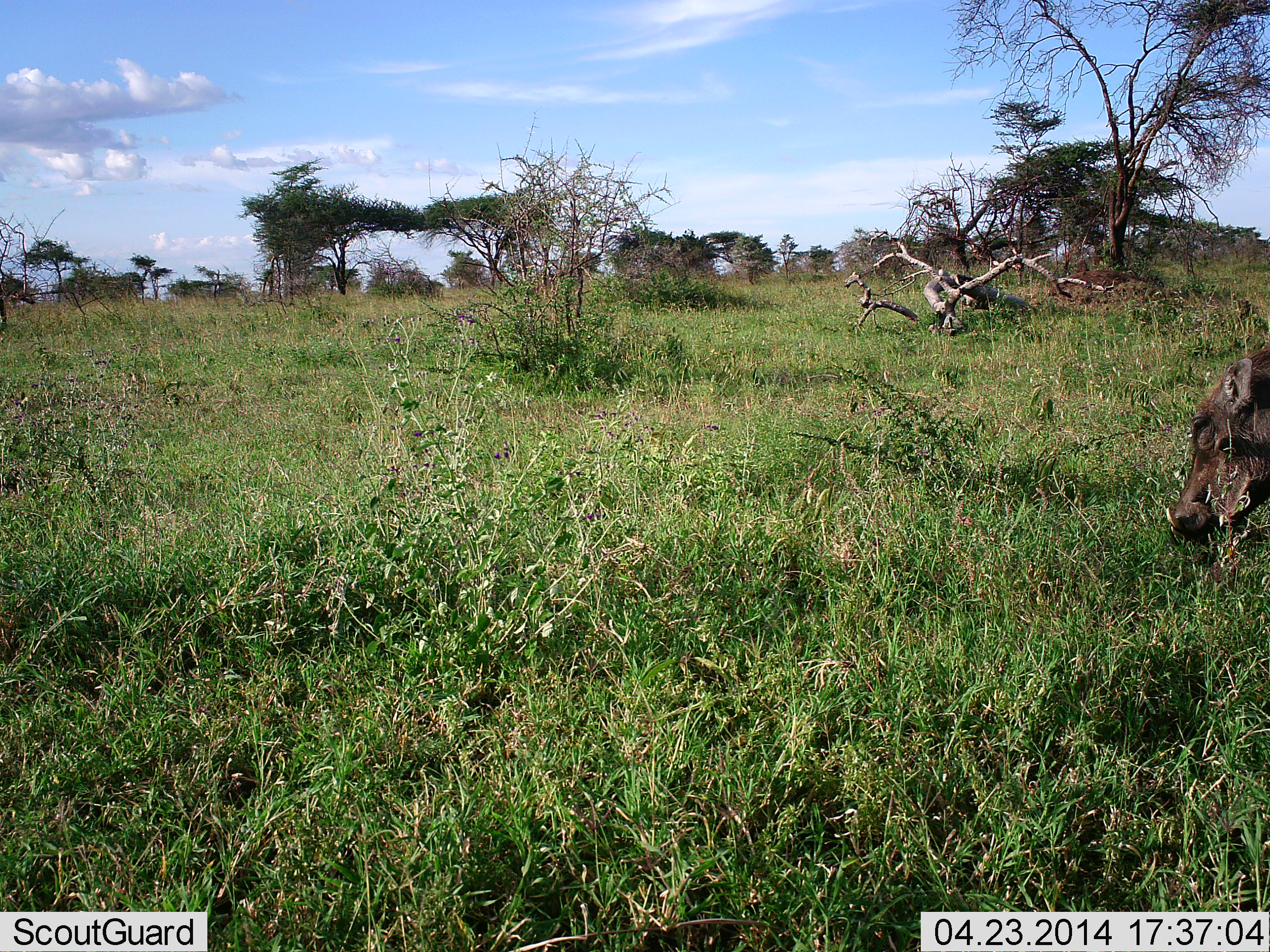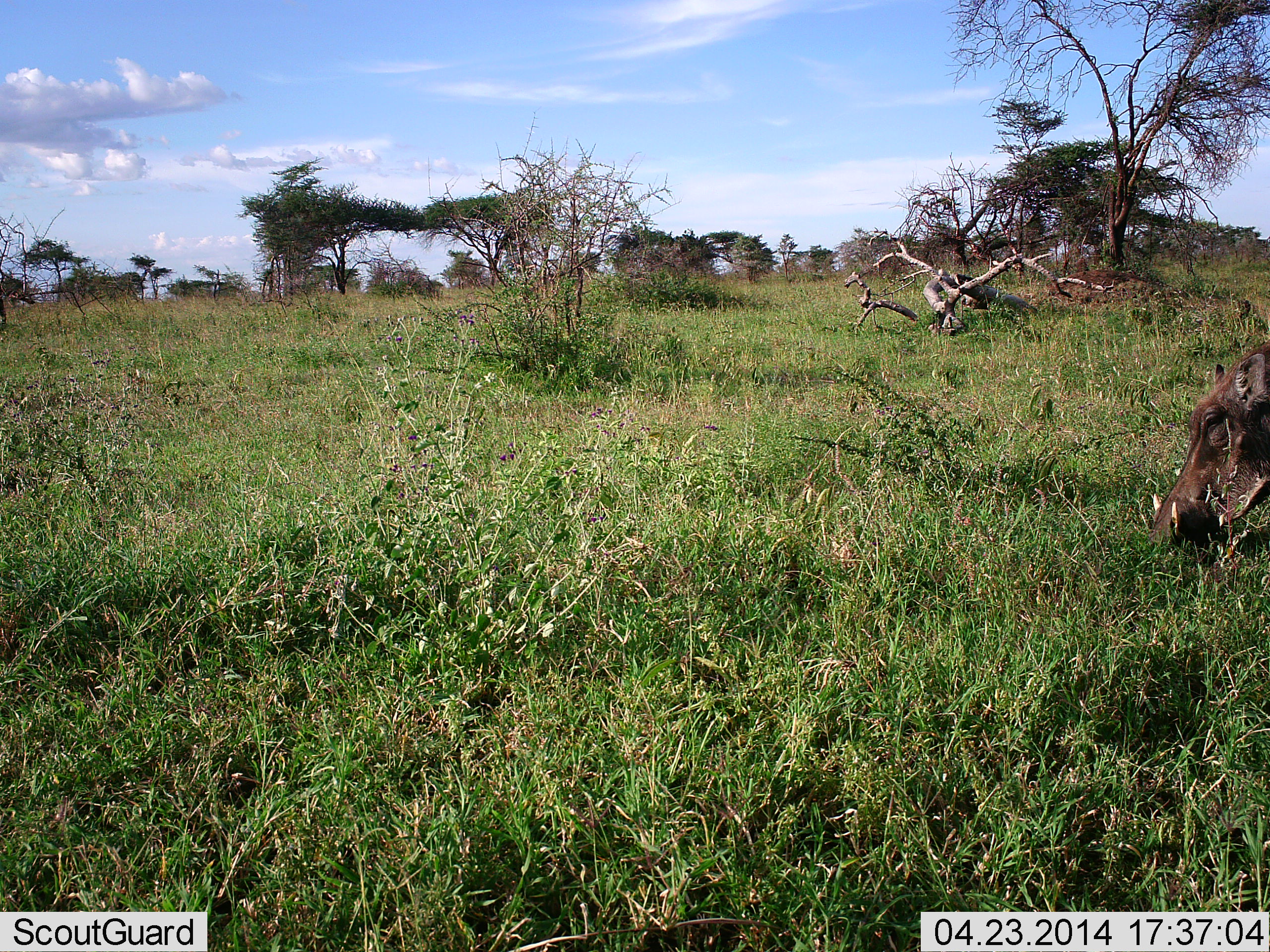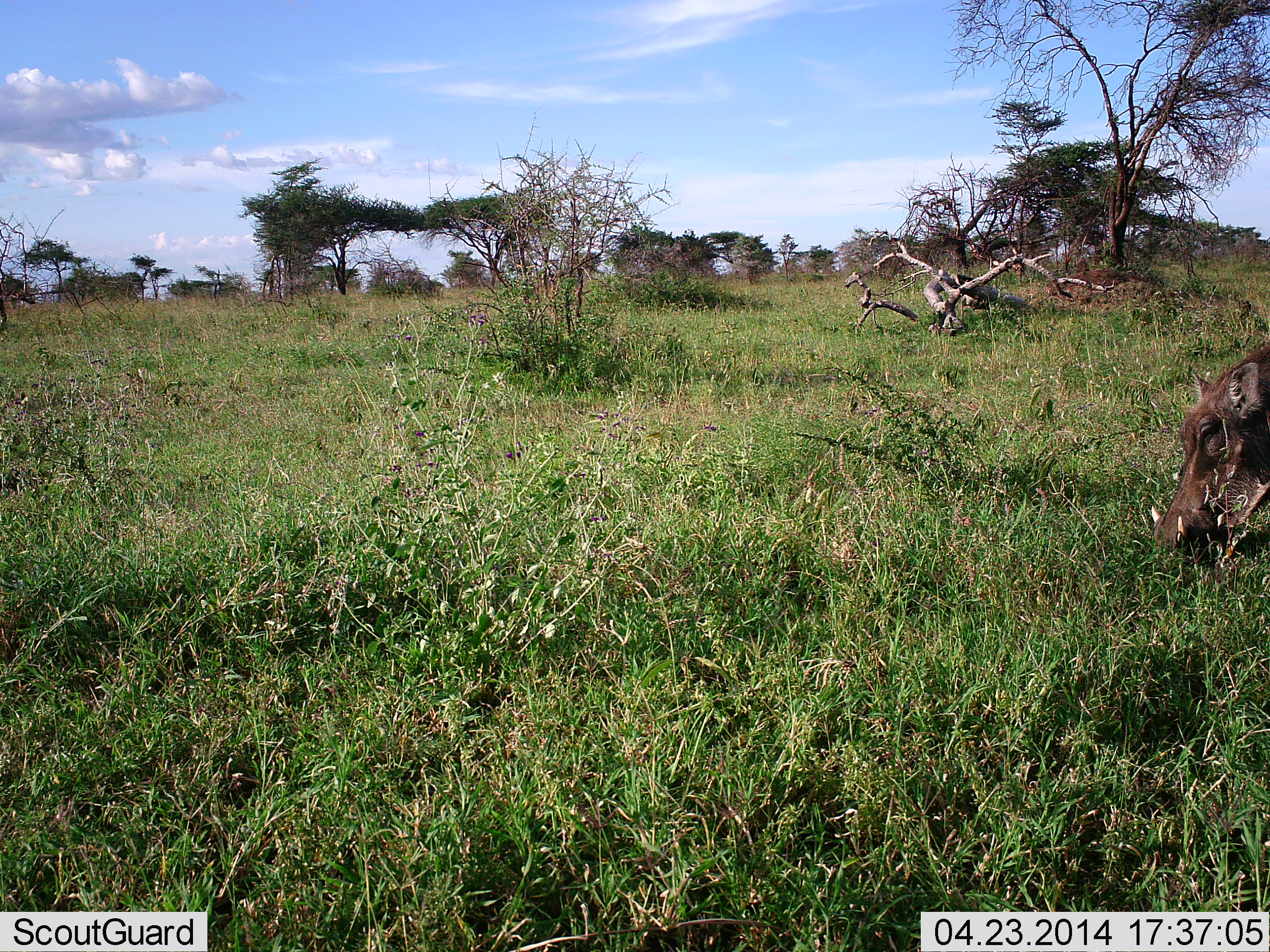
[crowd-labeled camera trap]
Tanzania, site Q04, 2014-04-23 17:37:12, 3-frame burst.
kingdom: Animalia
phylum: Chordata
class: Mammalia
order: Artiodactyla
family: Suidae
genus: Phacochoerus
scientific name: Phacochoerus africanus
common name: warthog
Warthog (Phacochoerus africanus), count 1. Behavior (volunteer vote fractions): standing 40%, resting 0%, moving 0%, interacting 0%. Young present (vote fraction): 0%. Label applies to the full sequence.